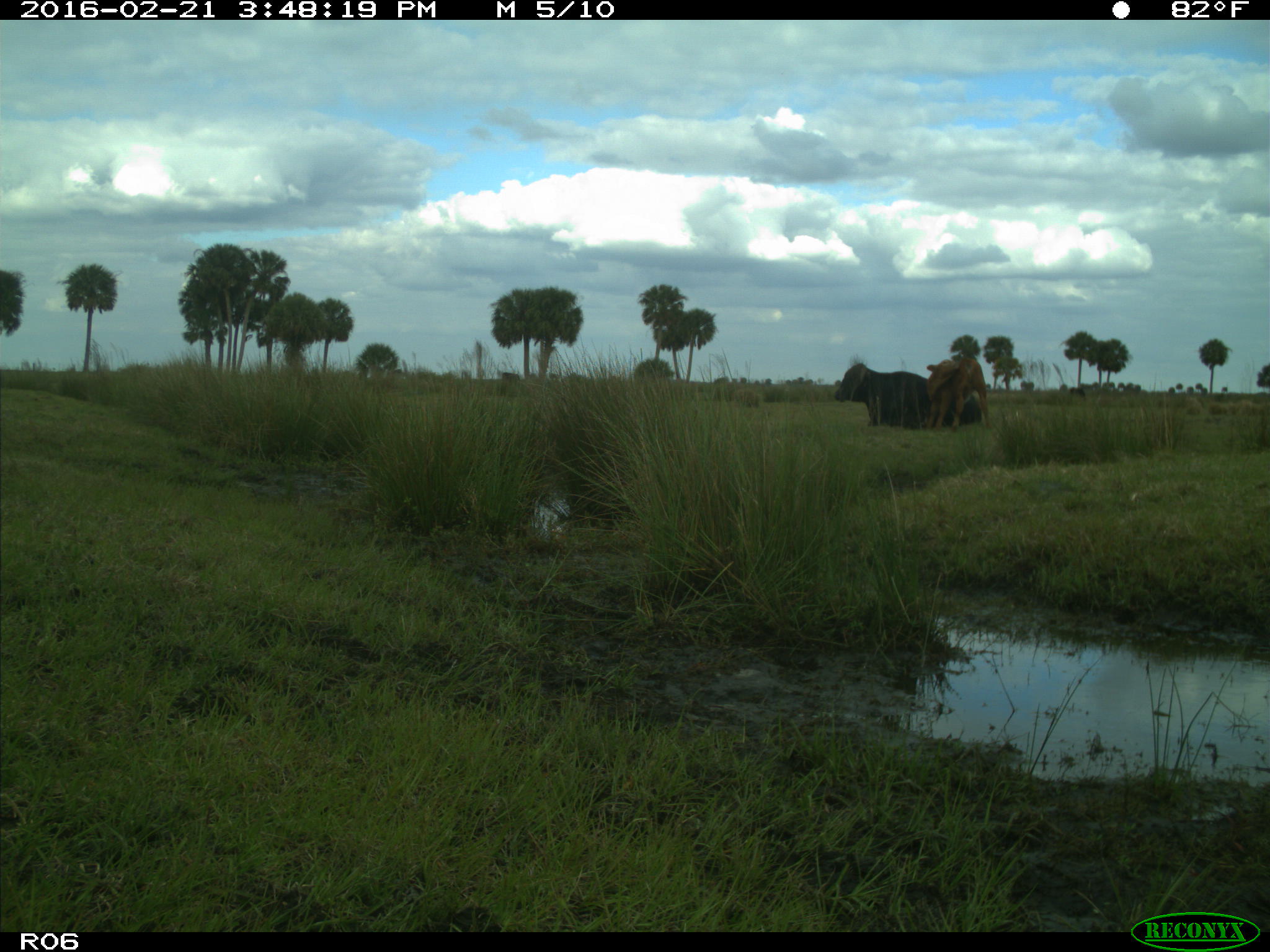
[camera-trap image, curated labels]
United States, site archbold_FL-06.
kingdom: Animalia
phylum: Chordata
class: Mammalia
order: Artiodactyla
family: Bovidae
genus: Bos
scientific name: Bos taurus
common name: domestic cow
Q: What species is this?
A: Bos taurus (domestic cow).